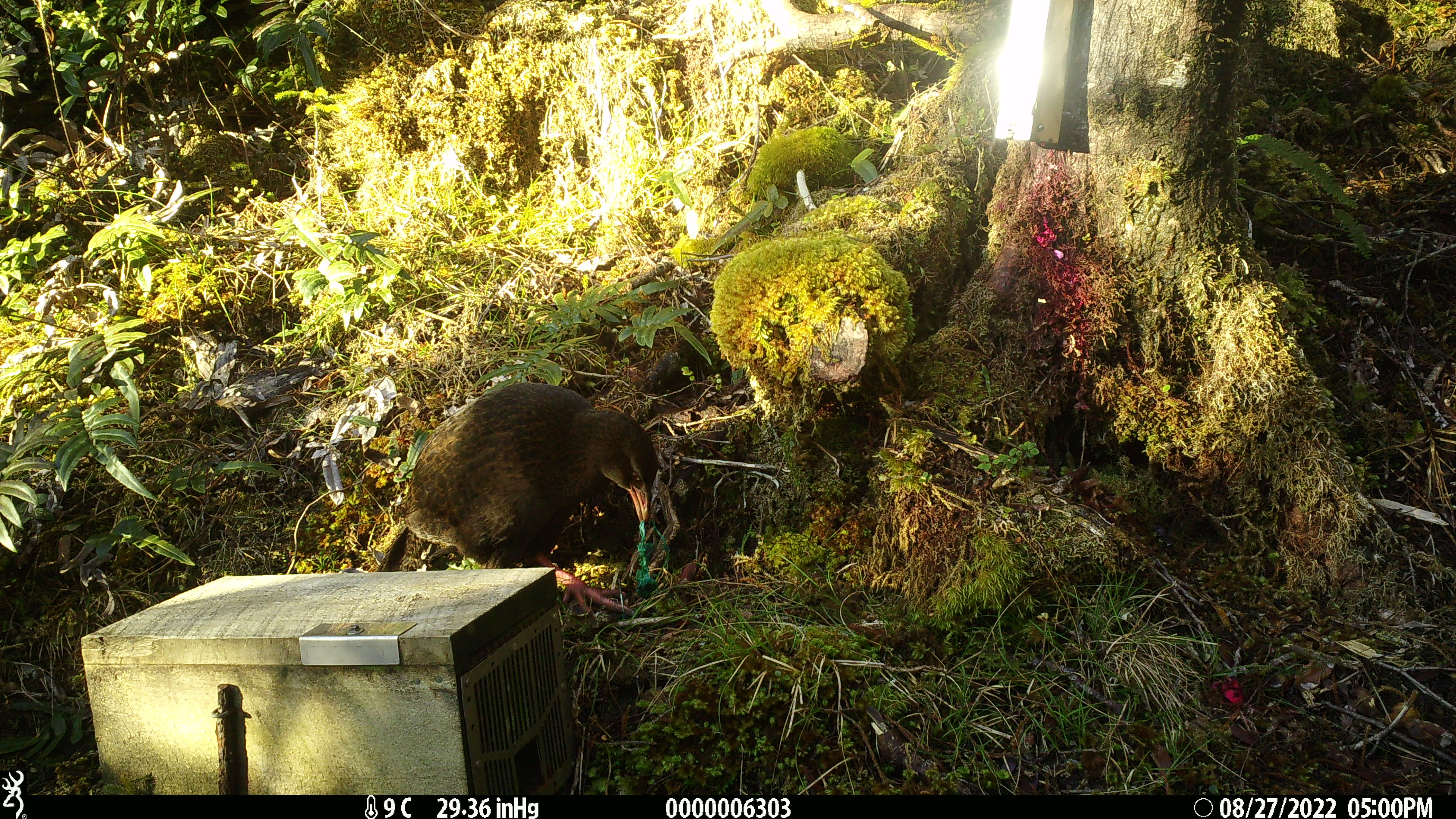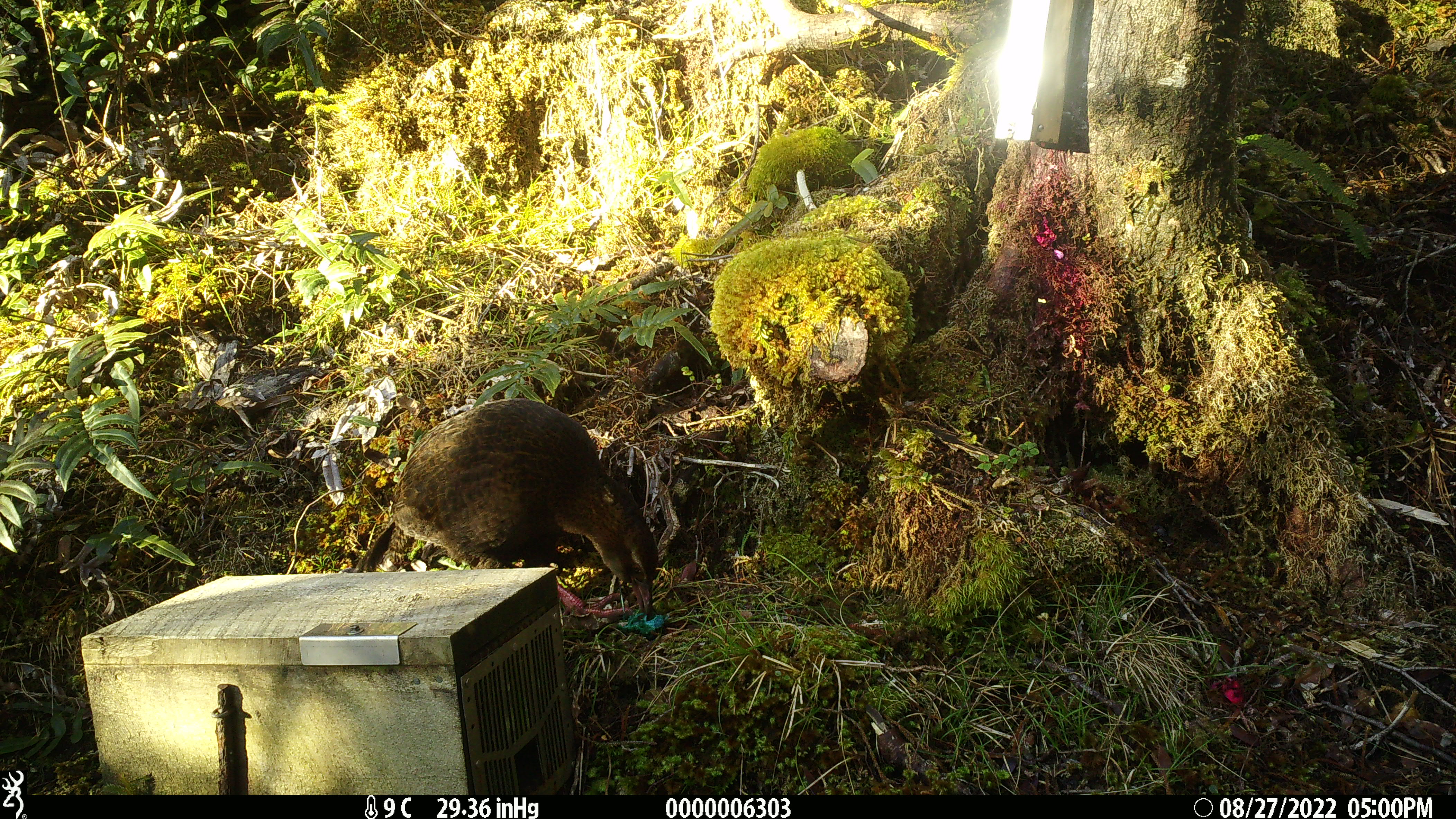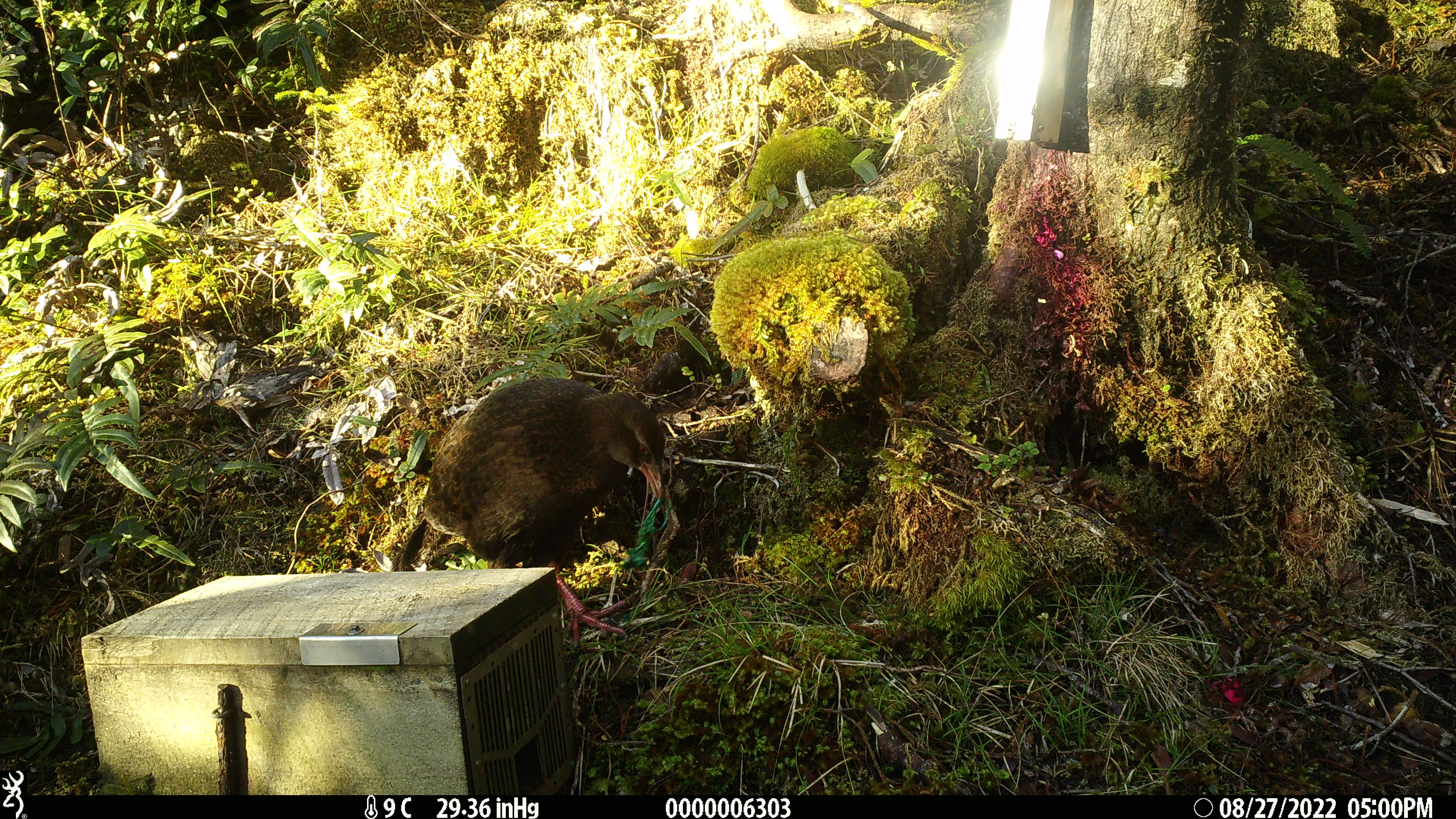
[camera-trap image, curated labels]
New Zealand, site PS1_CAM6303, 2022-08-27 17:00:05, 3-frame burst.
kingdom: Animalia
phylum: Chordata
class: Aves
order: Gruiformes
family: Rallidae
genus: Gallirallus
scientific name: Gallirallus australis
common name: weka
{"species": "weka (Gallirallus australis)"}